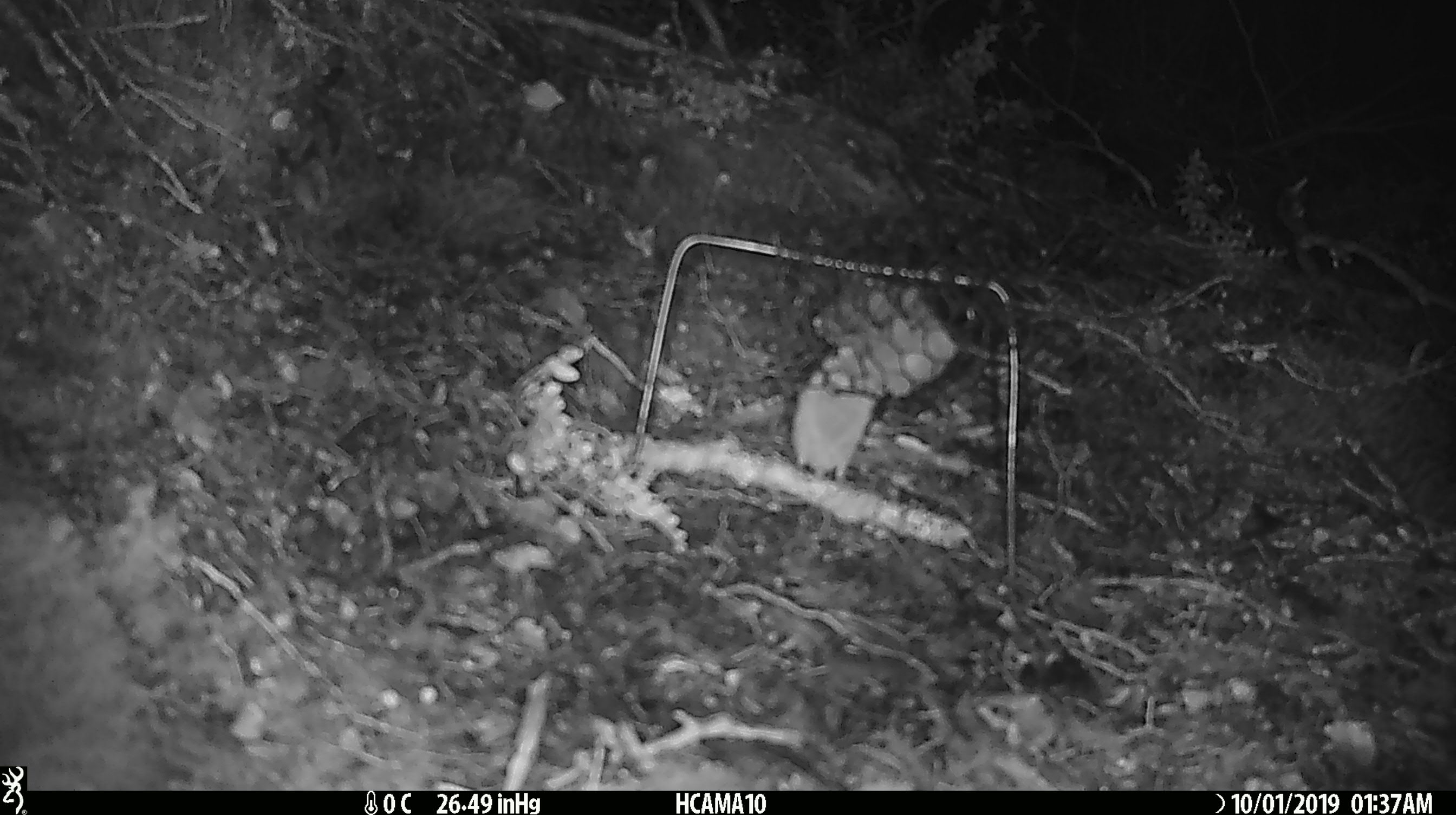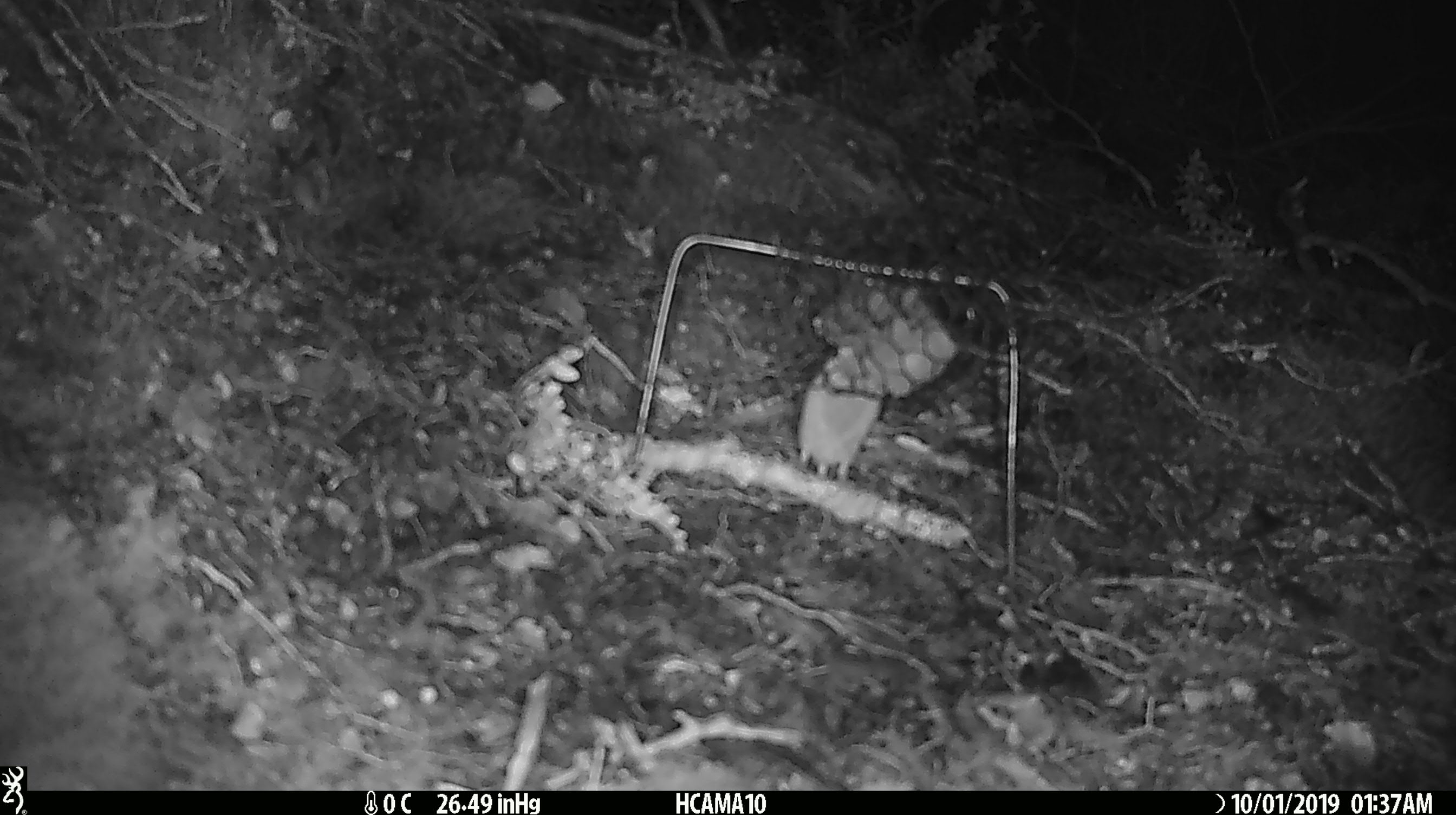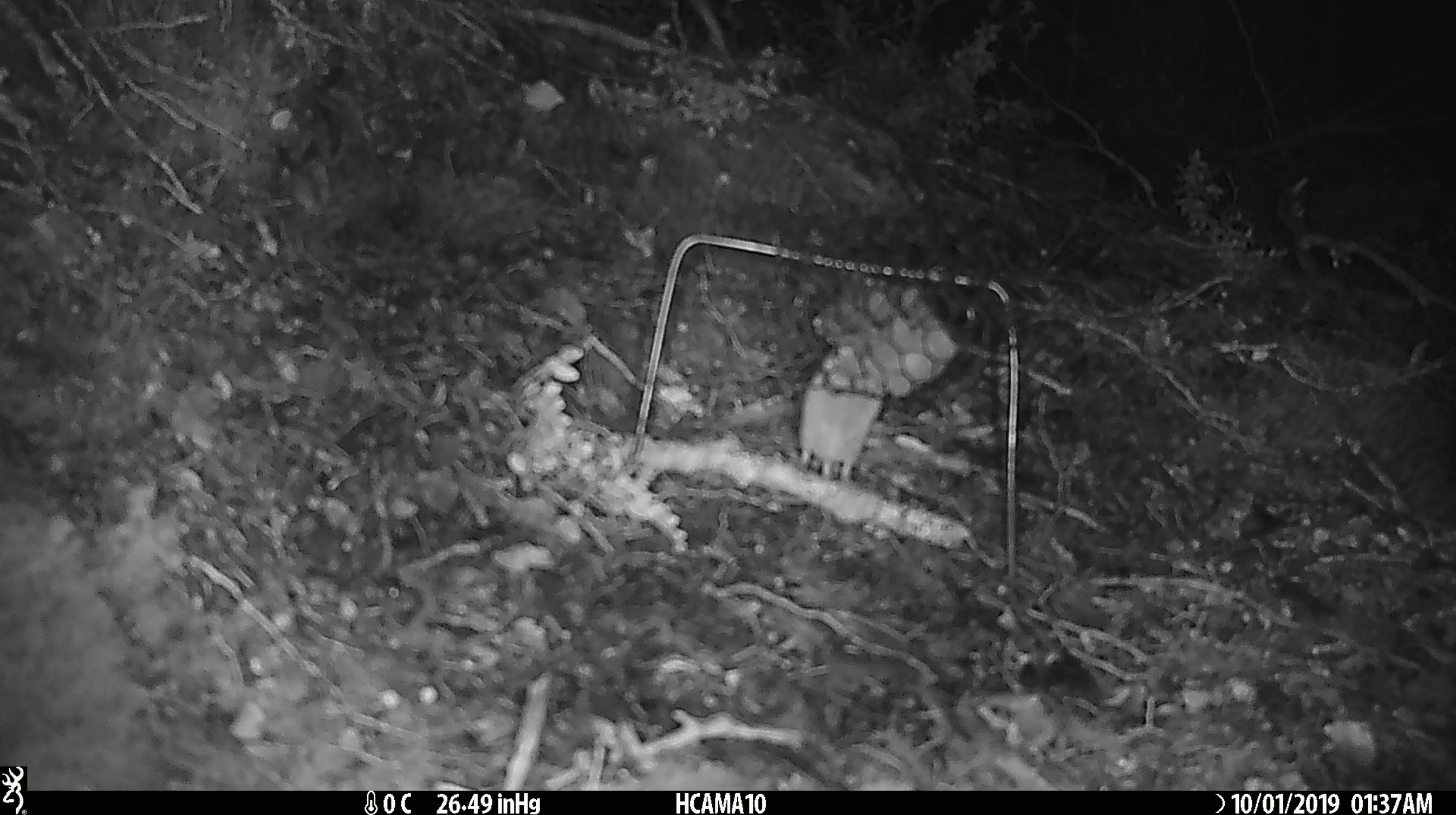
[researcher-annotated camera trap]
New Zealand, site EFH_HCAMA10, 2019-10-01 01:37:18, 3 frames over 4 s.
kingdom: Animalia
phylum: Chordata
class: Mammalia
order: Rodentia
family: Muridae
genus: Mus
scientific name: Mus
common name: mouse